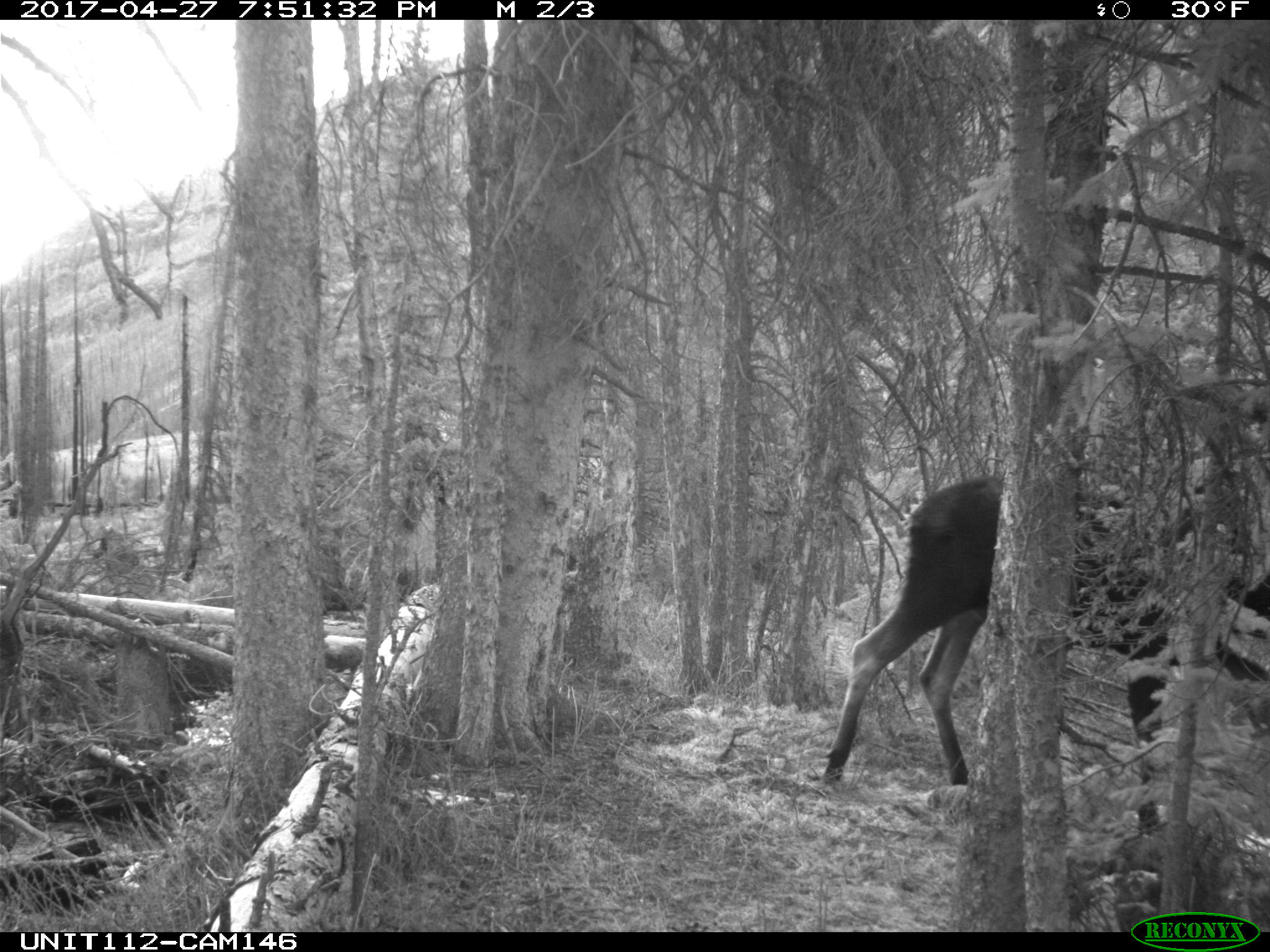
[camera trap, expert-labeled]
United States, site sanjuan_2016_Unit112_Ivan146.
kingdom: Animalia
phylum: Chordata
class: Mammalia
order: Artiodactyla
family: Cervidae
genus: Alces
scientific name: Alces alces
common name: moose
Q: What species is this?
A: Alces alces (moose).